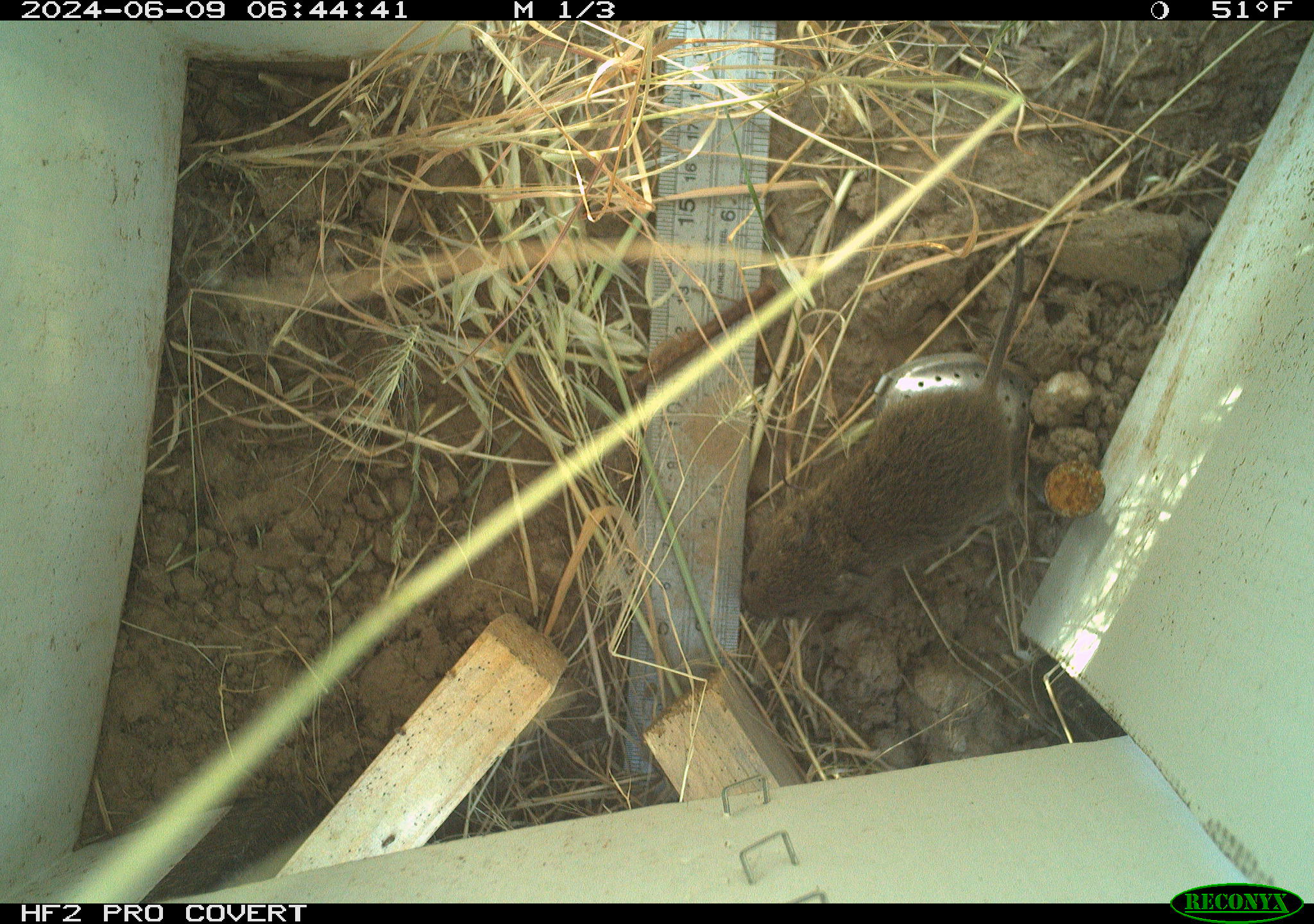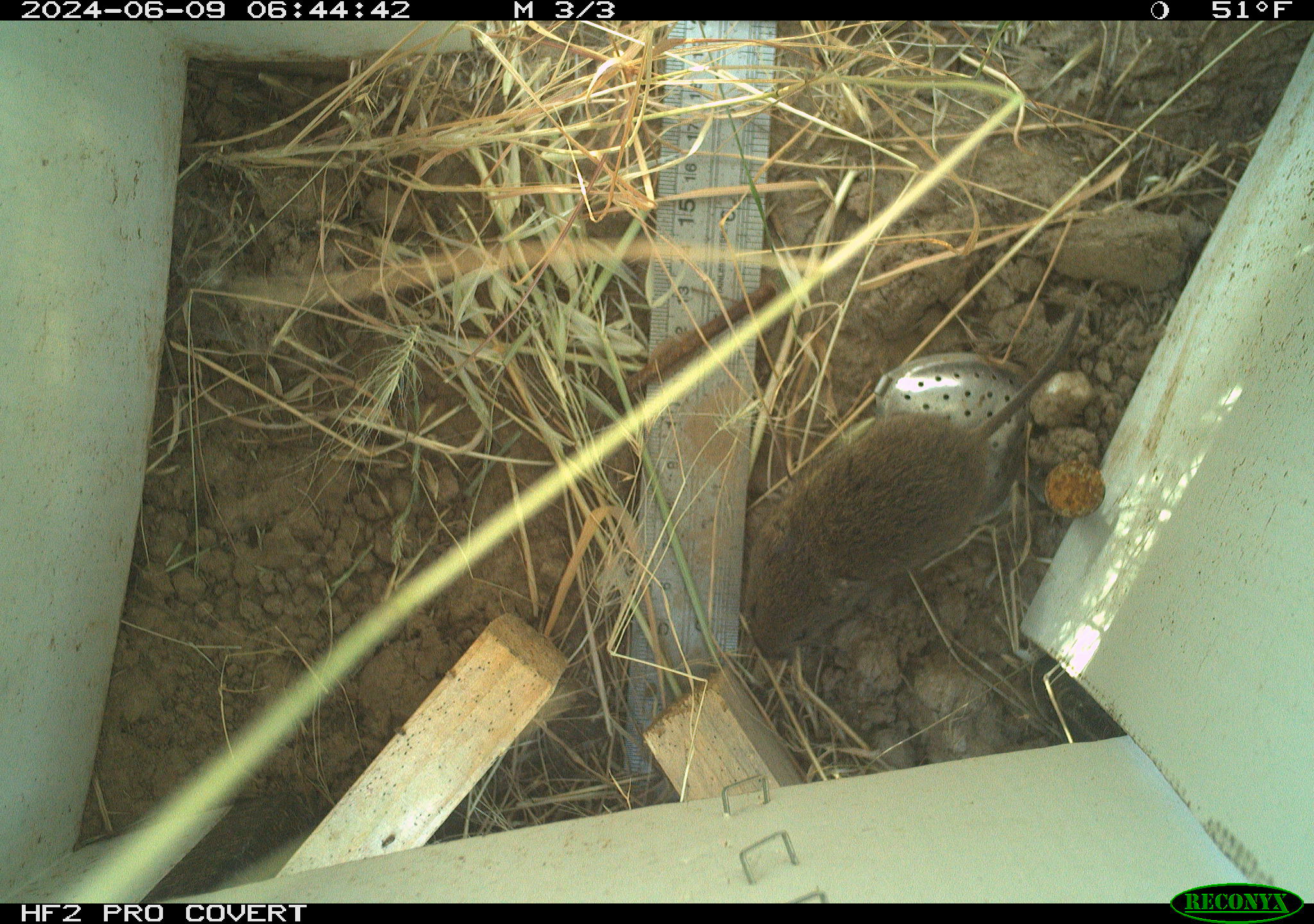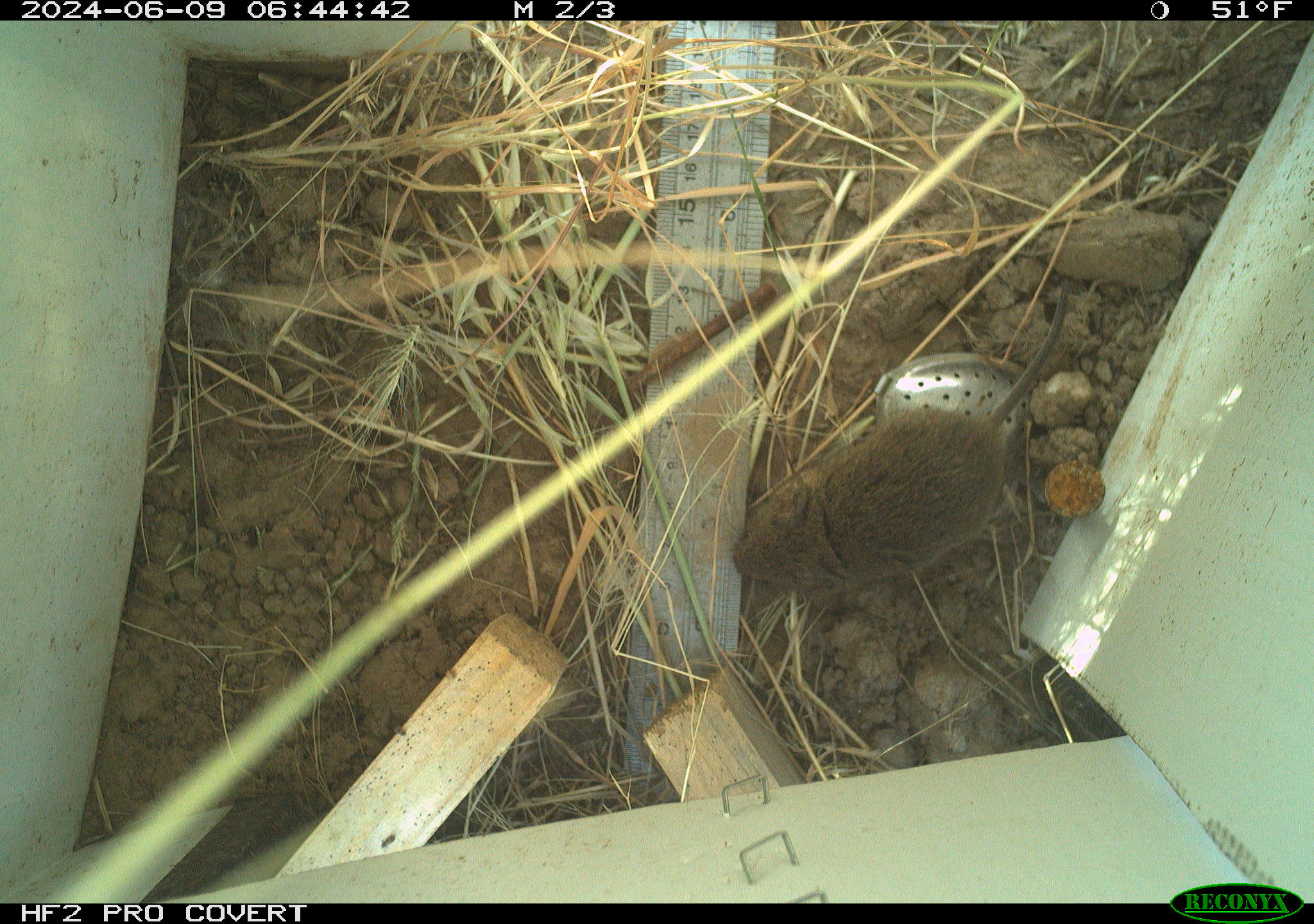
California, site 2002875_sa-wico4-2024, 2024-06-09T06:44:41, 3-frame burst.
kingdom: Animalia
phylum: Chordata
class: Mammalia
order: Rodentia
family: Cricetidae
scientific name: Arvicolinae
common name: voles, lemmings, and muskrats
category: arvicolinae subfamily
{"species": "arvicolinae subfamily (voles, lemmings, and muskrats) (Arvicolinae)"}